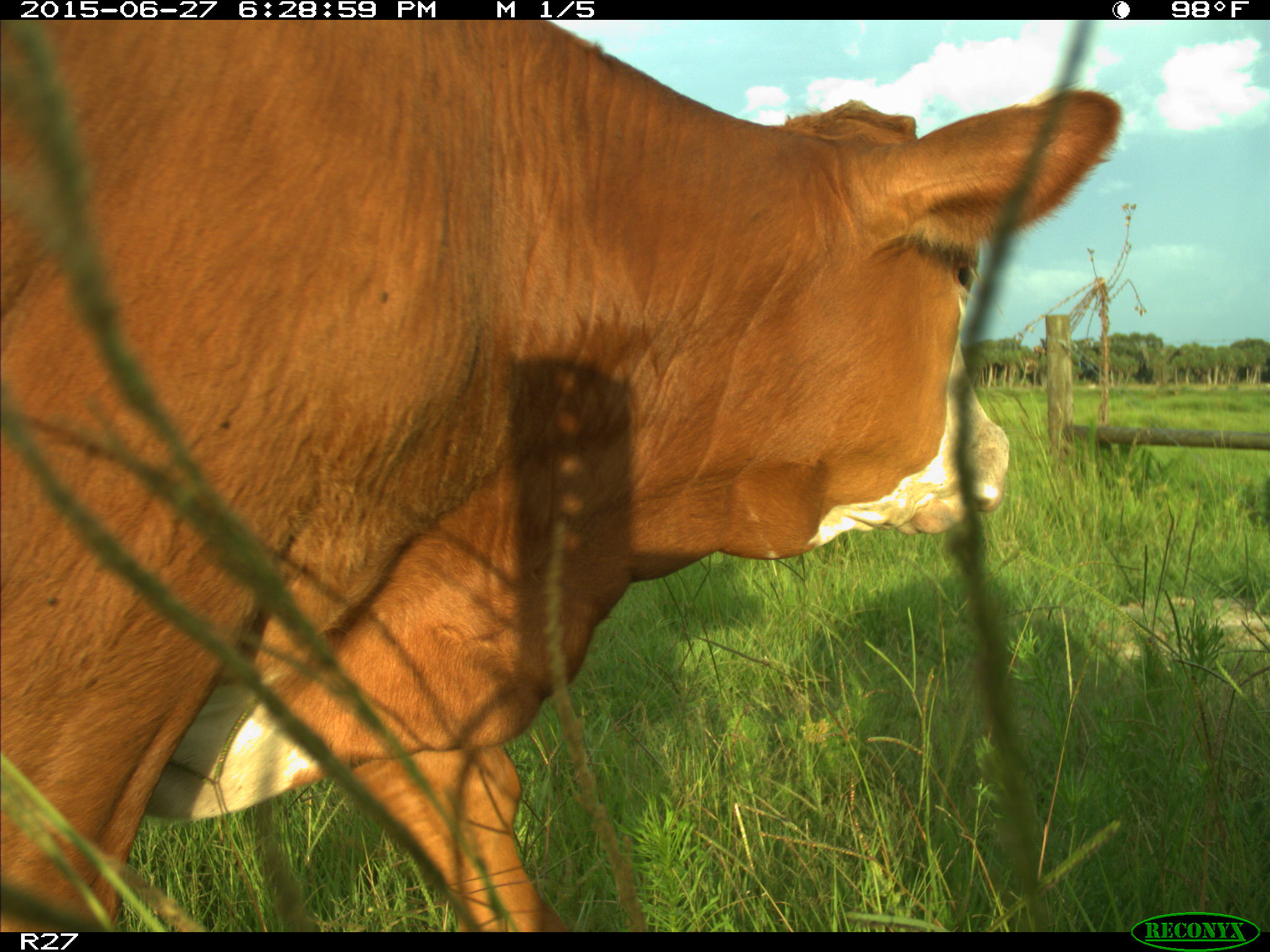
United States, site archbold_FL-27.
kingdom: Animalia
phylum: Chordata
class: Mammalia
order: Artiodactyla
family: Bovidae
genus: Bos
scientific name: Bos taurus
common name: domestic cow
Bos taurus (domestic cow).